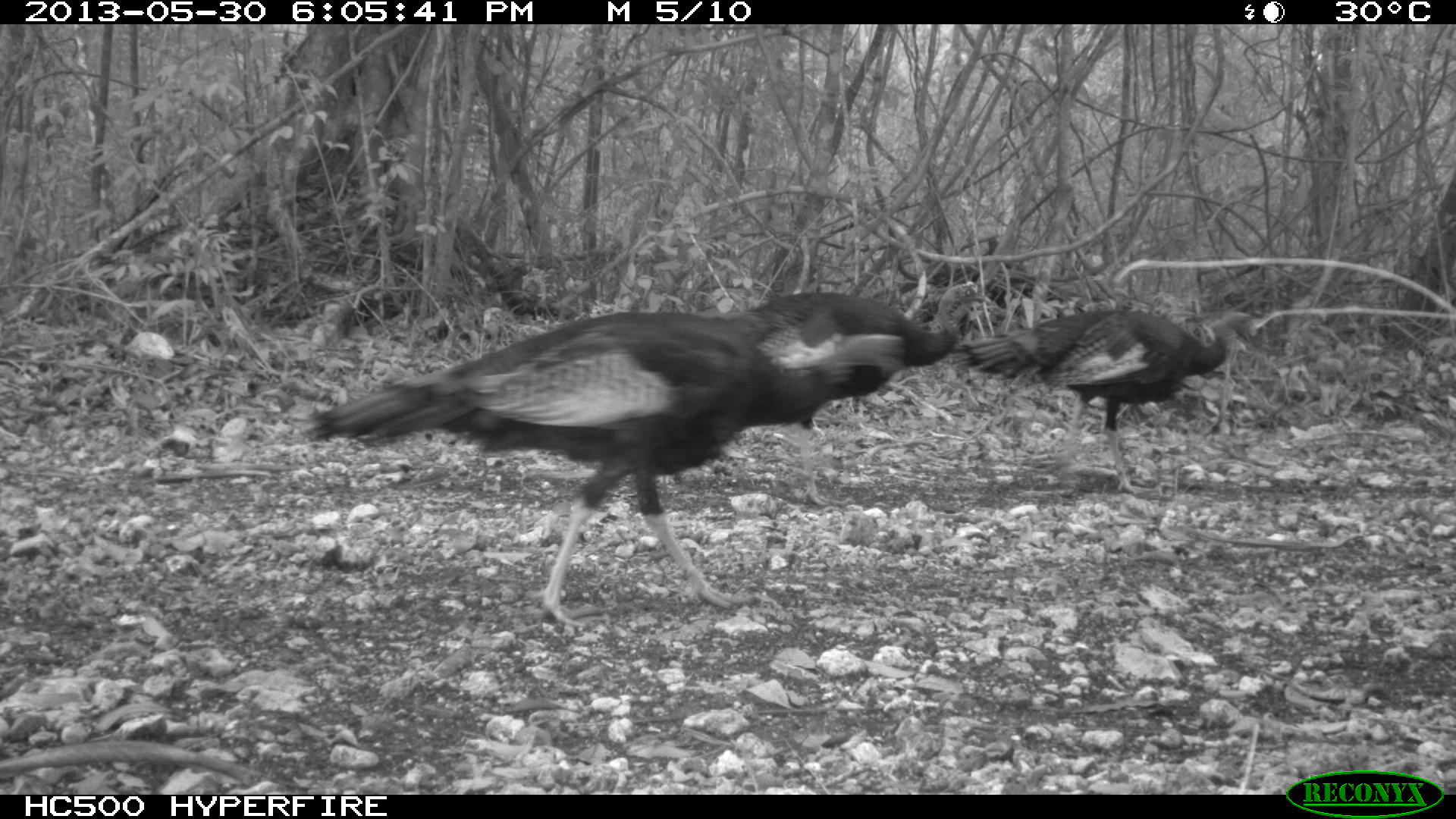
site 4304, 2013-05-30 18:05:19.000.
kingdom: Animalia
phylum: Chordata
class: Aves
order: Galliformes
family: Phasianidae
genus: Meleagris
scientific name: Meleagris ocellata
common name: ocellated turkey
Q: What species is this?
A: Meleagris ocellata (ocellated turkey).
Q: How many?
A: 3.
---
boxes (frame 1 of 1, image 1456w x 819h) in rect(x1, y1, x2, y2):
meleagris ocellata: rect(308, 300, 901, 626); rect(729, 281, 998, 506); rect(950, 309, 1264, 495)